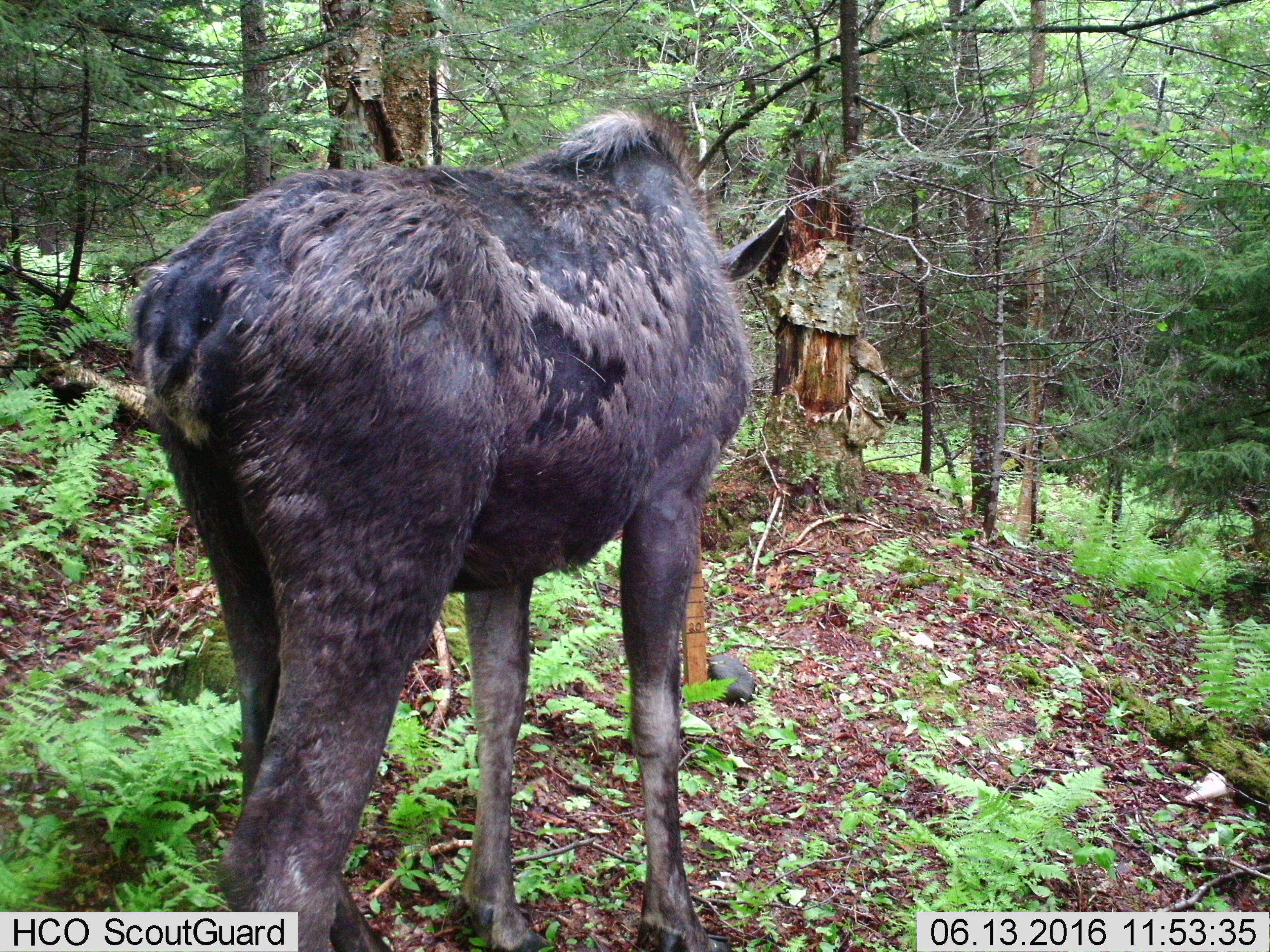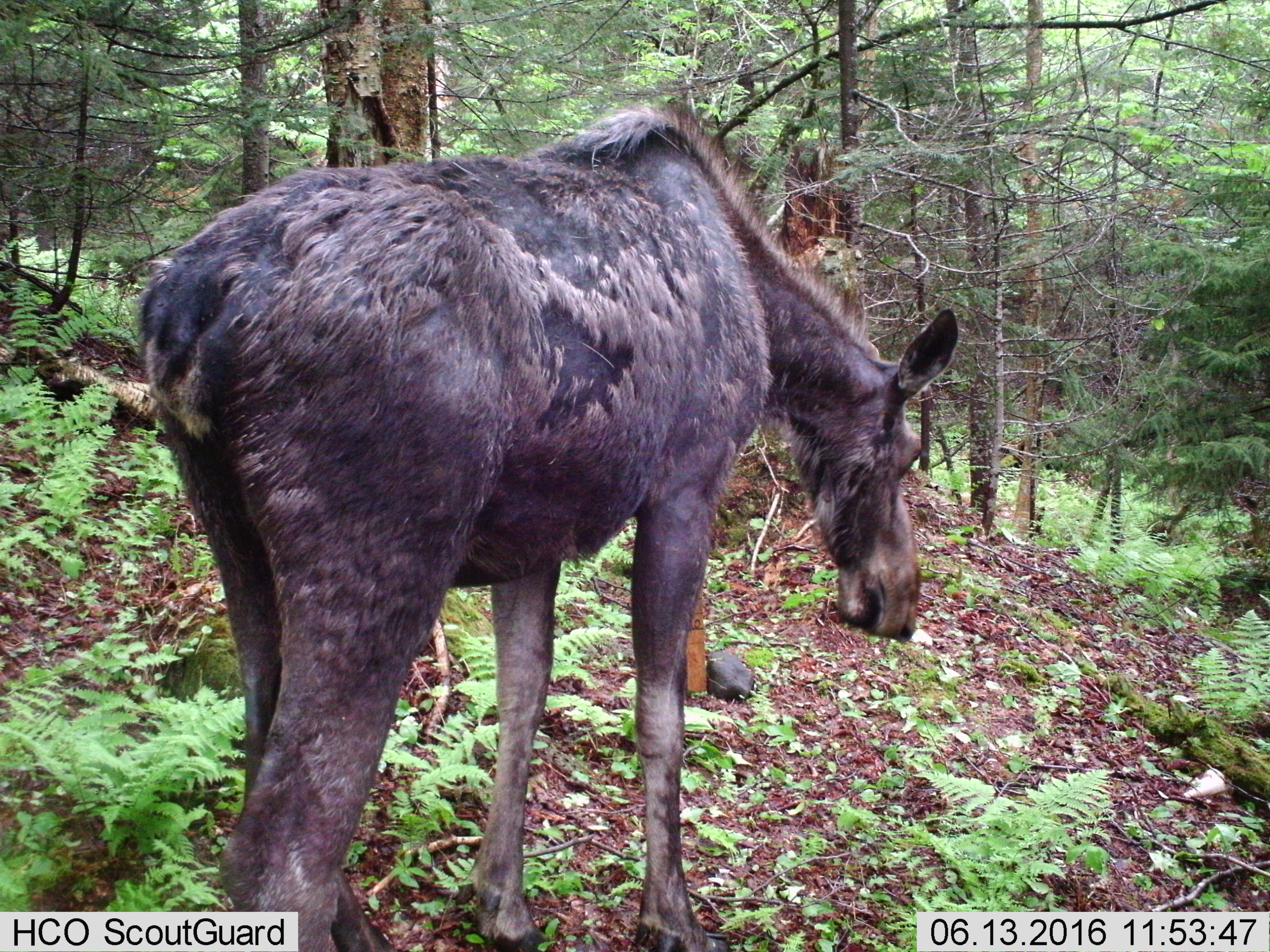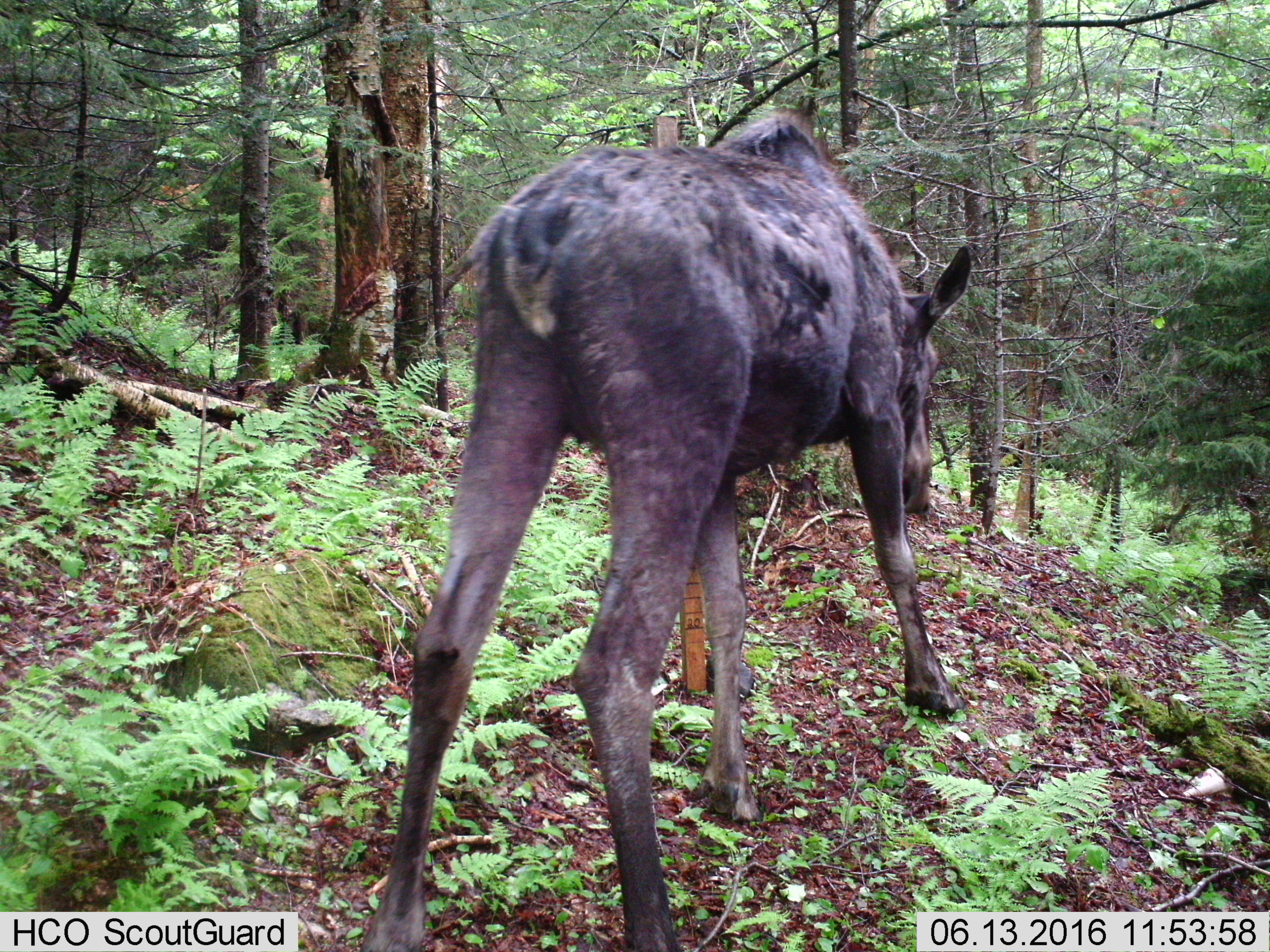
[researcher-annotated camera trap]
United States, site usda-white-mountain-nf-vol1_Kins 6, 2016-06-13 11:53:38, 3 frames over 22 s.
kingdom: Animalia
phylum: Chordata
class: Mammalia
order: Artiodactyla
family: Cervidae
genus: Alces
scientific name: Alces alces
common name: moose